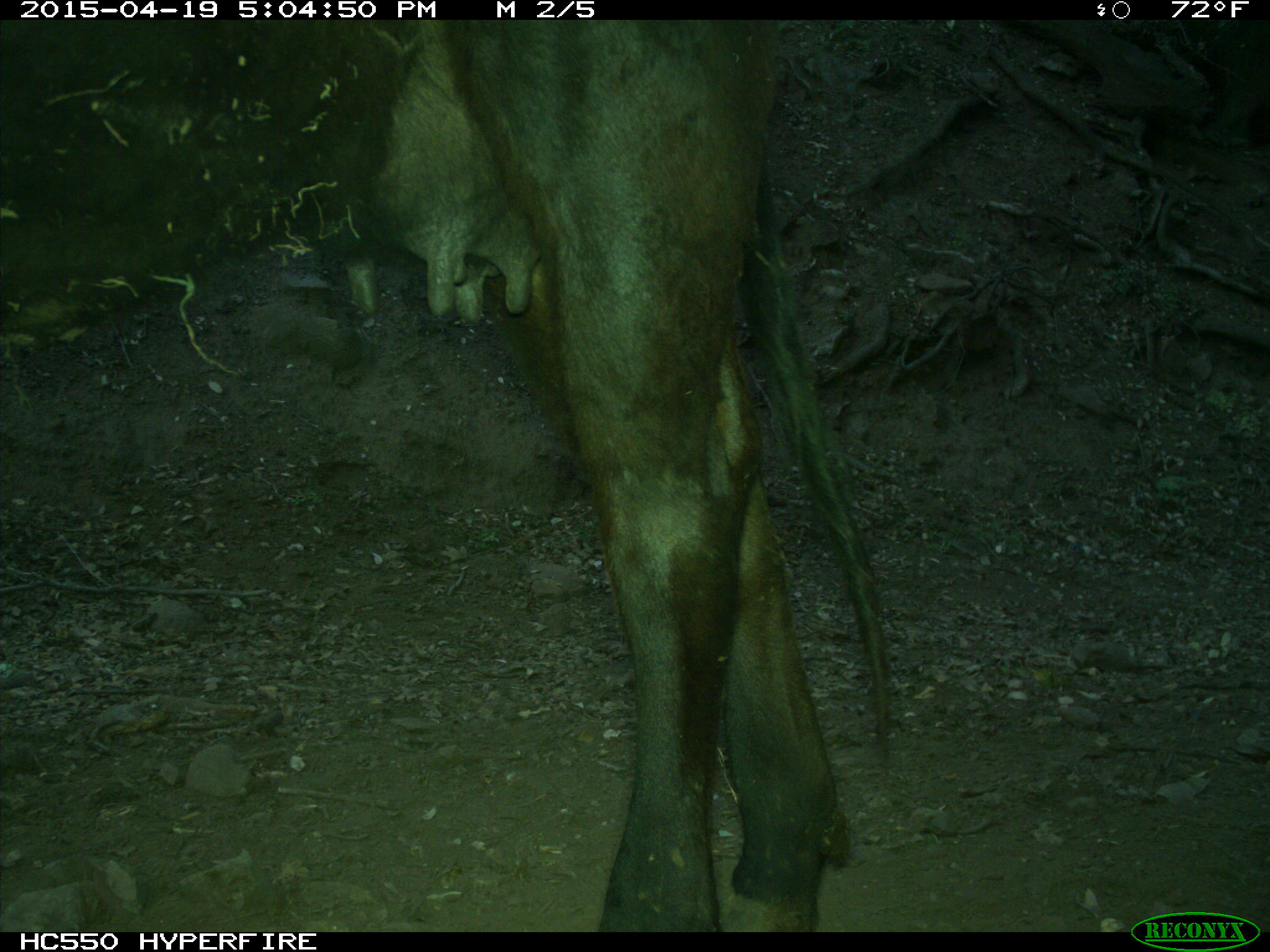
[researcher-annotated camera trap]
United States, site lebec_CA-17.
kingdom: Animalia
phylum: Chordata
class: Mammalia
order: Artiodactyla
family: Bovidae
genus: Bos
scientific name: Bos taurus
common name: domestic cow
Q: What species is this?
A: Bos taurus (domestic cow).